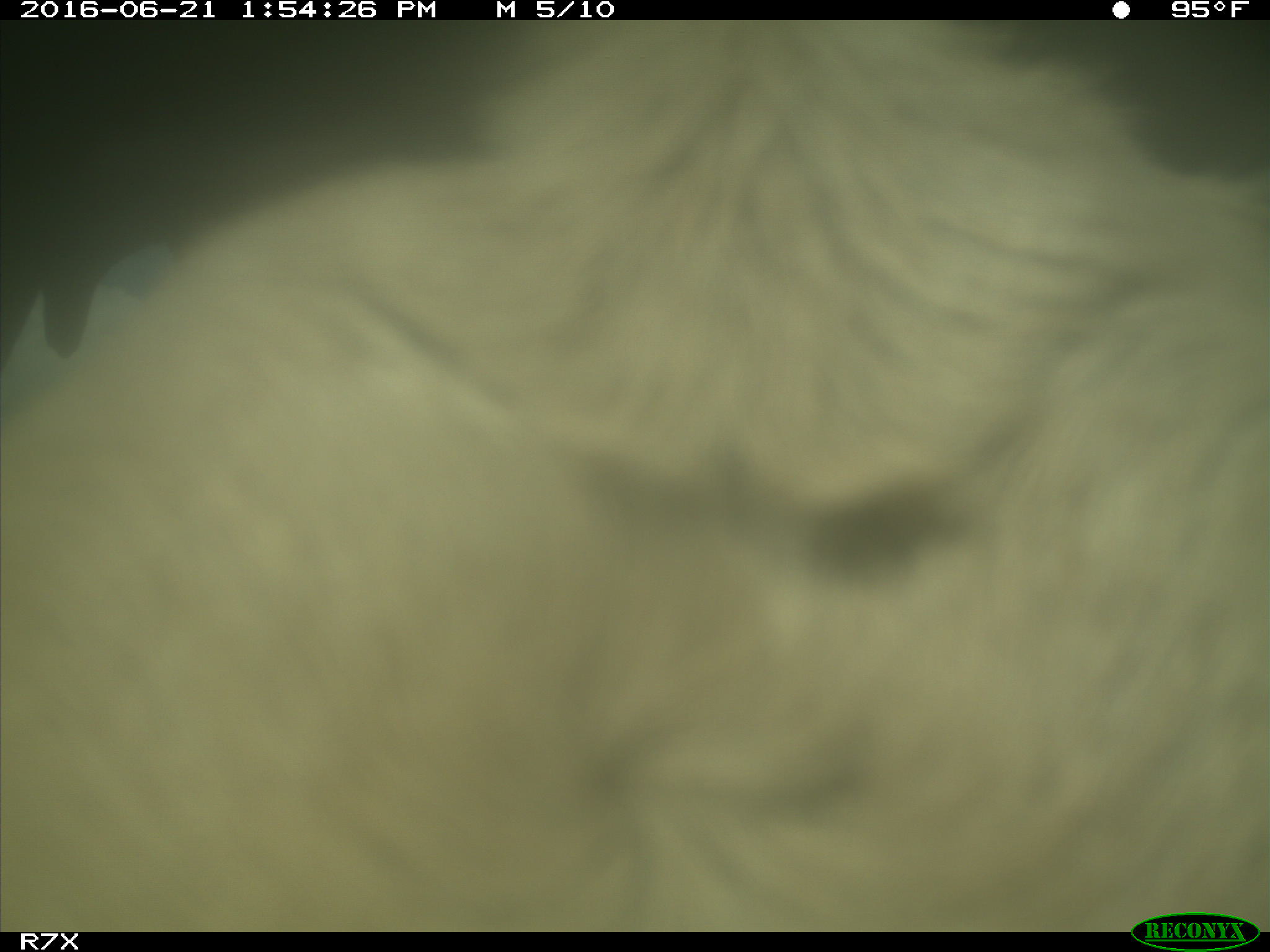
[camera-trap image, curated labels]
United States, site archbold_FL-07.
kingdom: Animalia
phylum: Chordata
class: Mammalia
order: Artiodactyla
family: Bovidae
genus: Bos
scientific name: Bos taurus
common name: domestic cow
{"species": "Bos taurus (domestic cow)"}